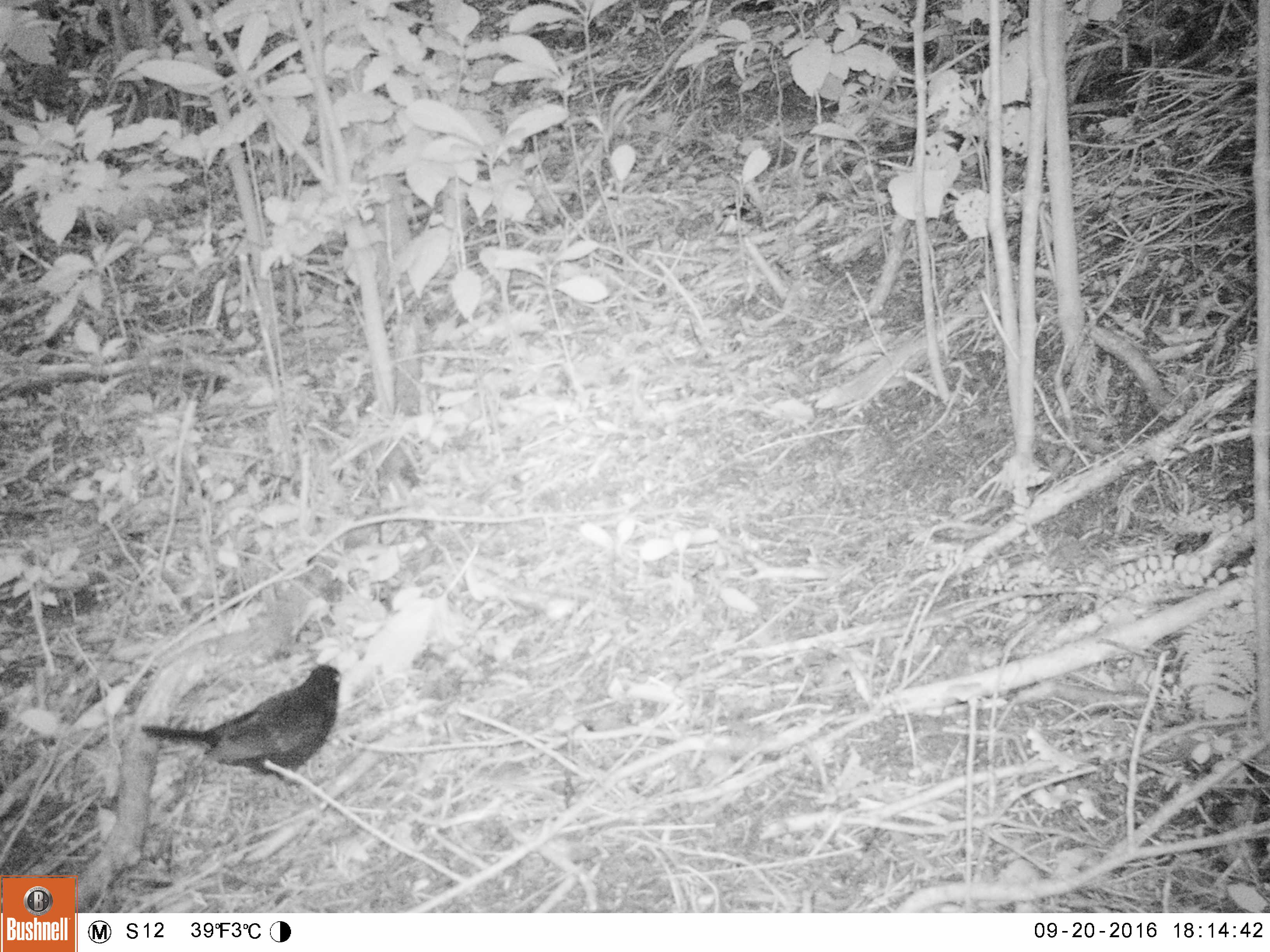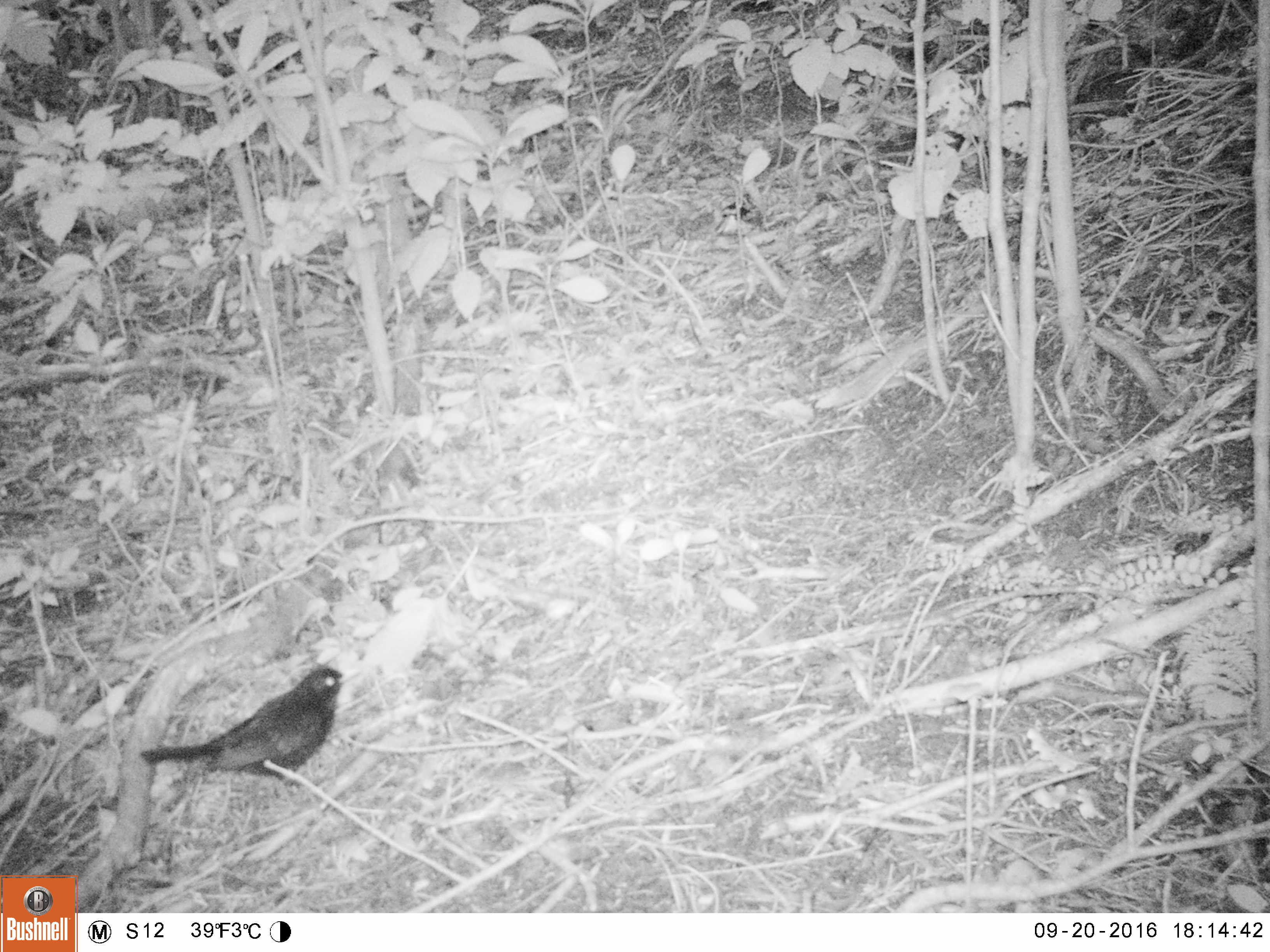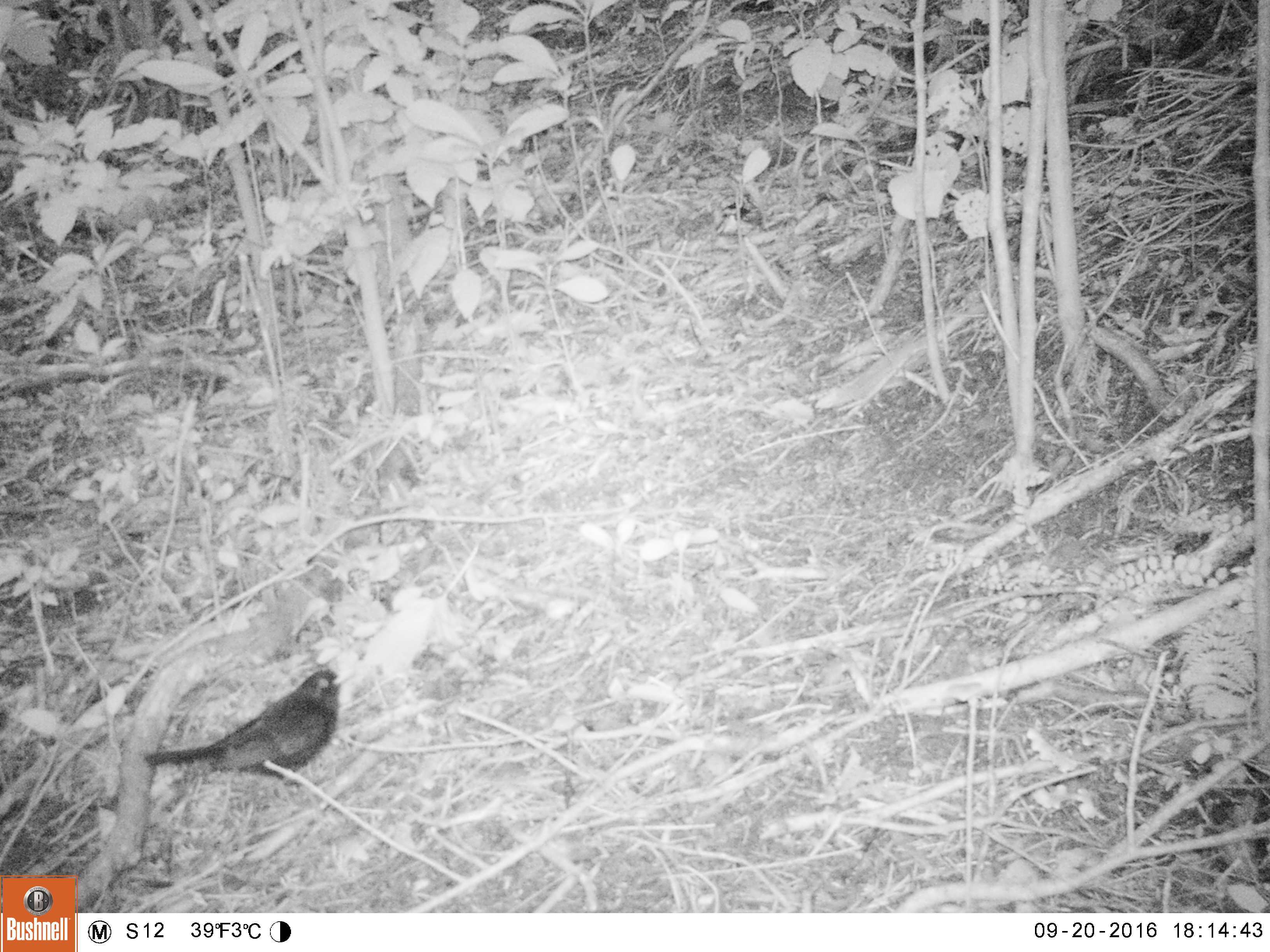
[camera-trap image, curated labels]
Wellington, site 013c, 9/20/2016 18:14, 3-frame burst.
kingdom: Animalia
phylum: Chordata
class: Aves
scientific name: Aves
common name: bird